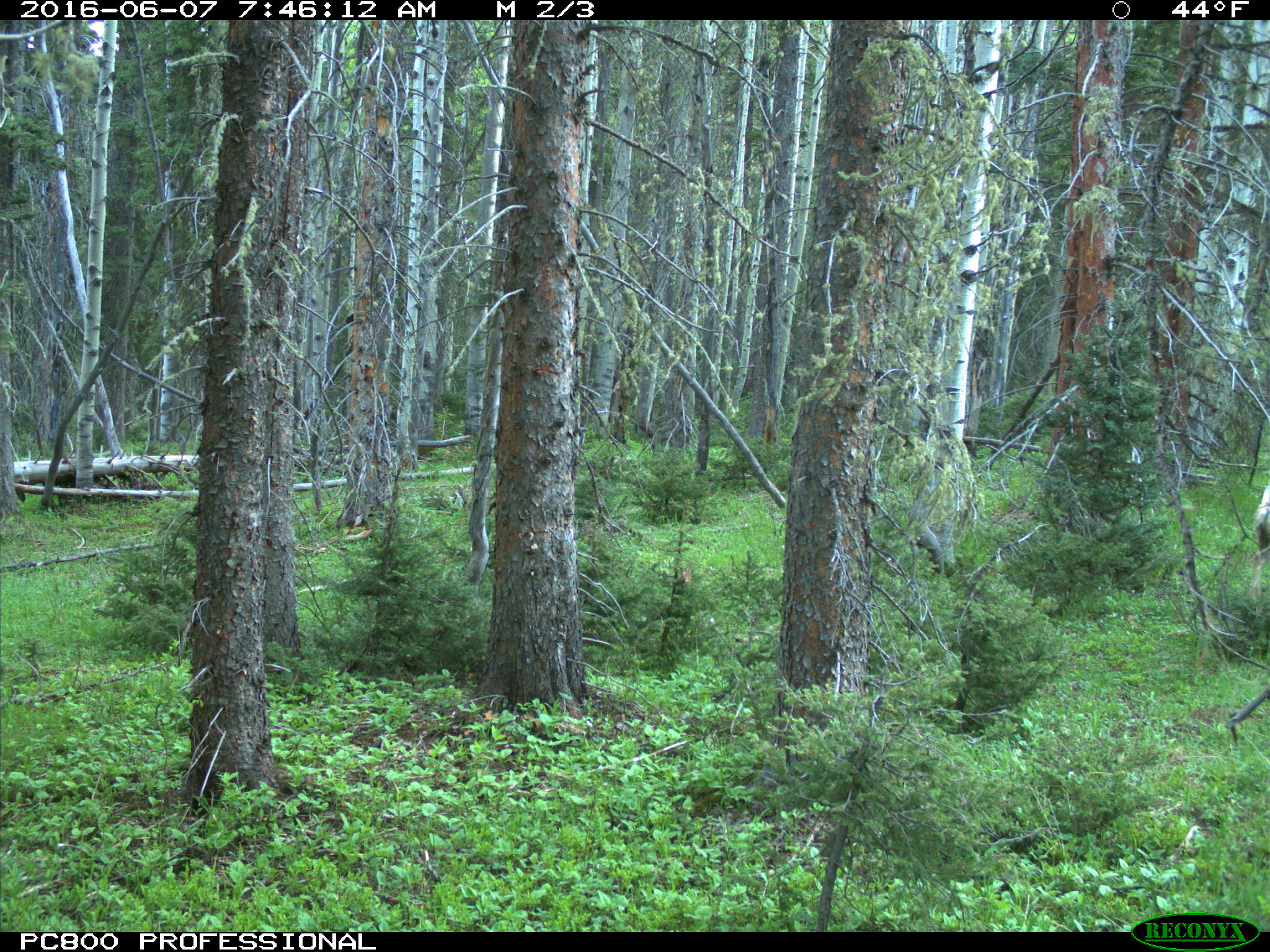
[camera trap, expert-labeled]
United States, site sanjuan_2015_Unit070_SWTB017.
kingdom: Animalia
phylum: Chordata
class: Mammalia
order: Artiodactyla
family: Cervidae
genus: Odocoileus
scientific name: Odocoileus hemionus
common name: mule deer